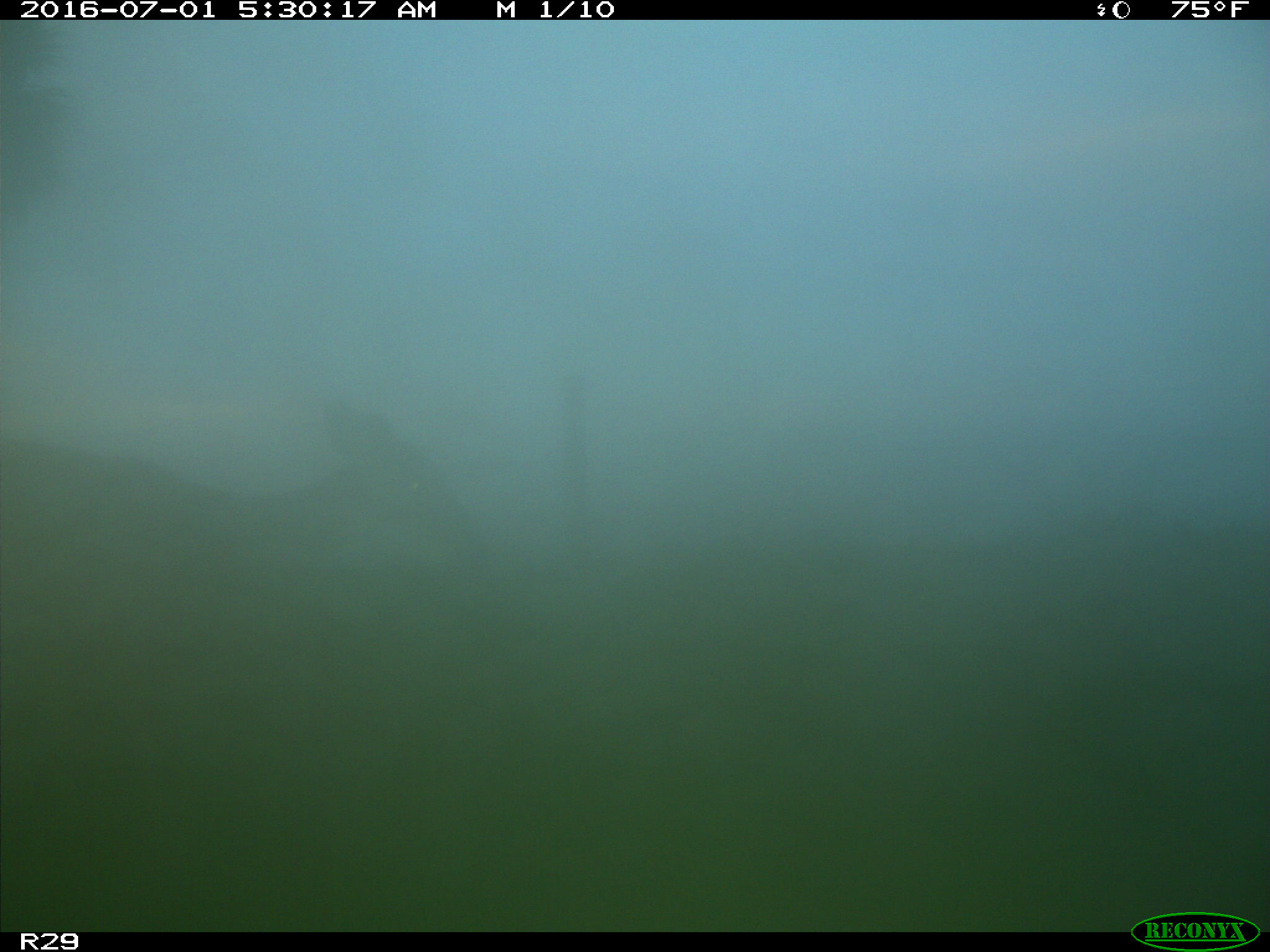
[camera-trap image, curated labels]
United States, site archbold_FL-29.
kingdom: Animalia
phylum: Chordata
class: Mammalia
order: Artiodactyla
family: Cervidae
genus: Odocoileus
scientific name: Odocoileus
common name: deer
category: unidentified deer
Unidentified deer (deer) (Odocoileus).